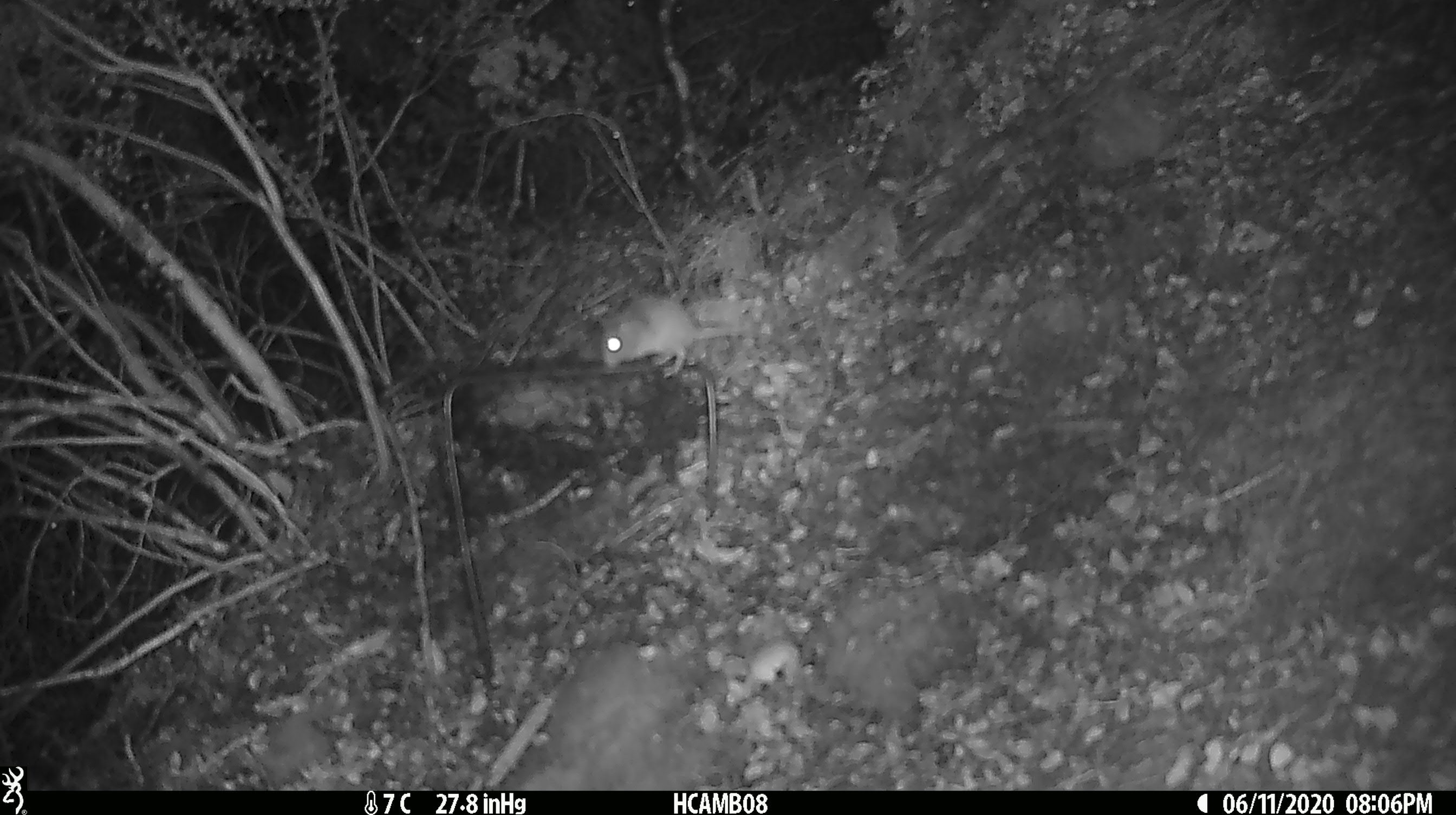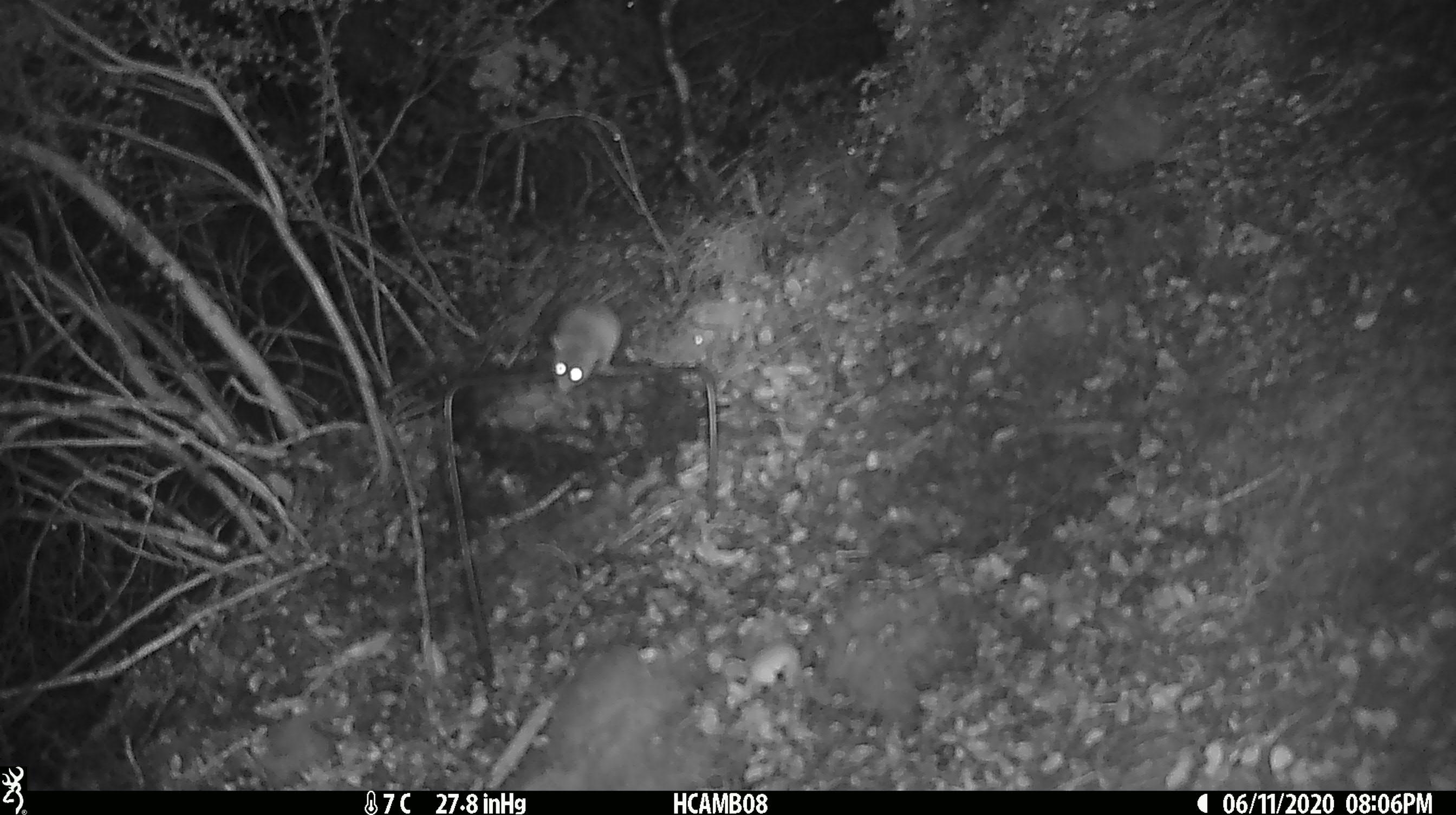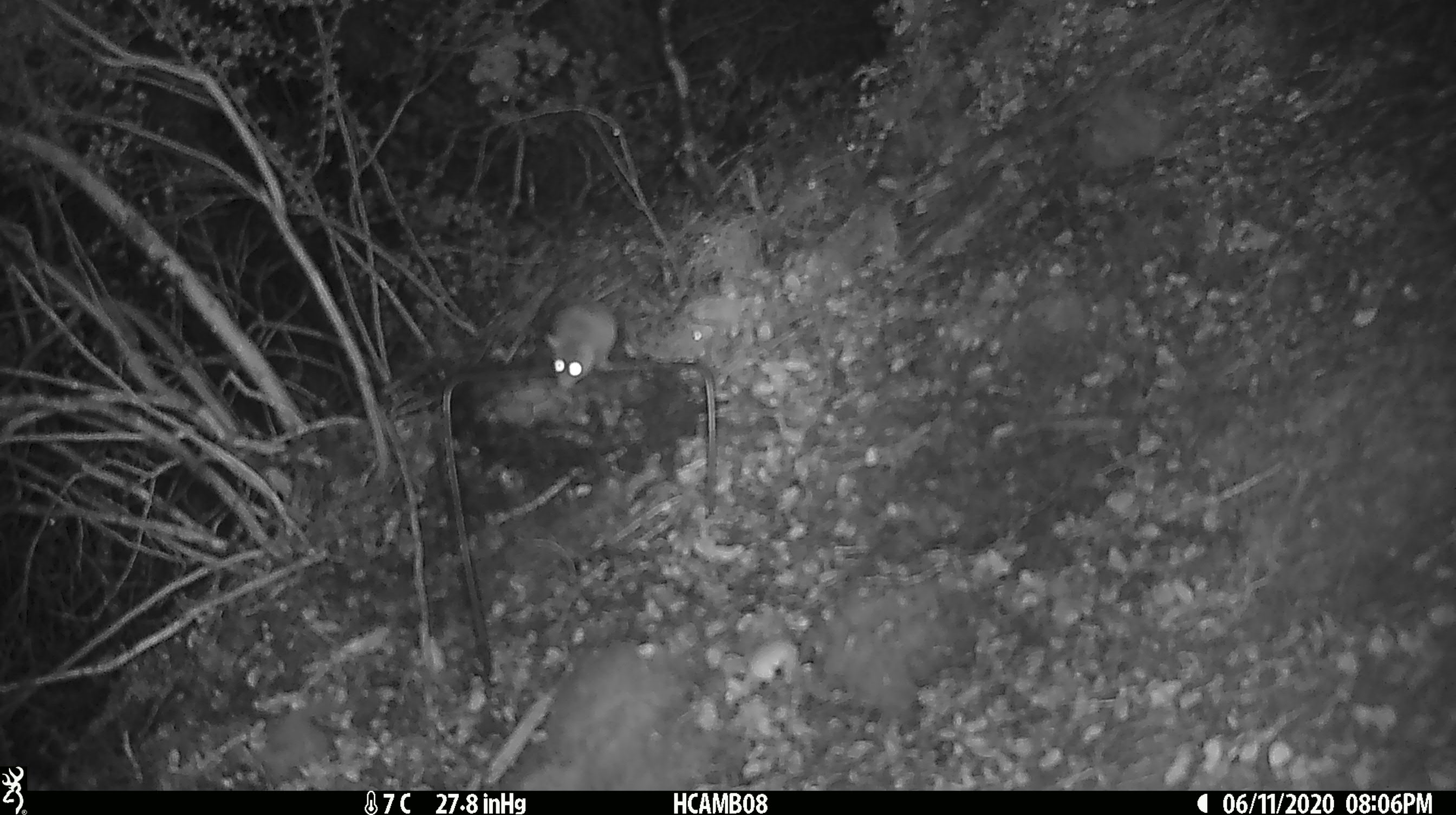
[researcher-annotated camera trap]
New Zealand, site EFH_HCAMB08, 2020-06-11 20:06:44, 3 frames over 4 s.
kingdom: Animalia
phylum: Chordata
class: Mammalia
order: Rodentia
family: Muridae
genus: Mus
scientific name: Mus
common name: mouse